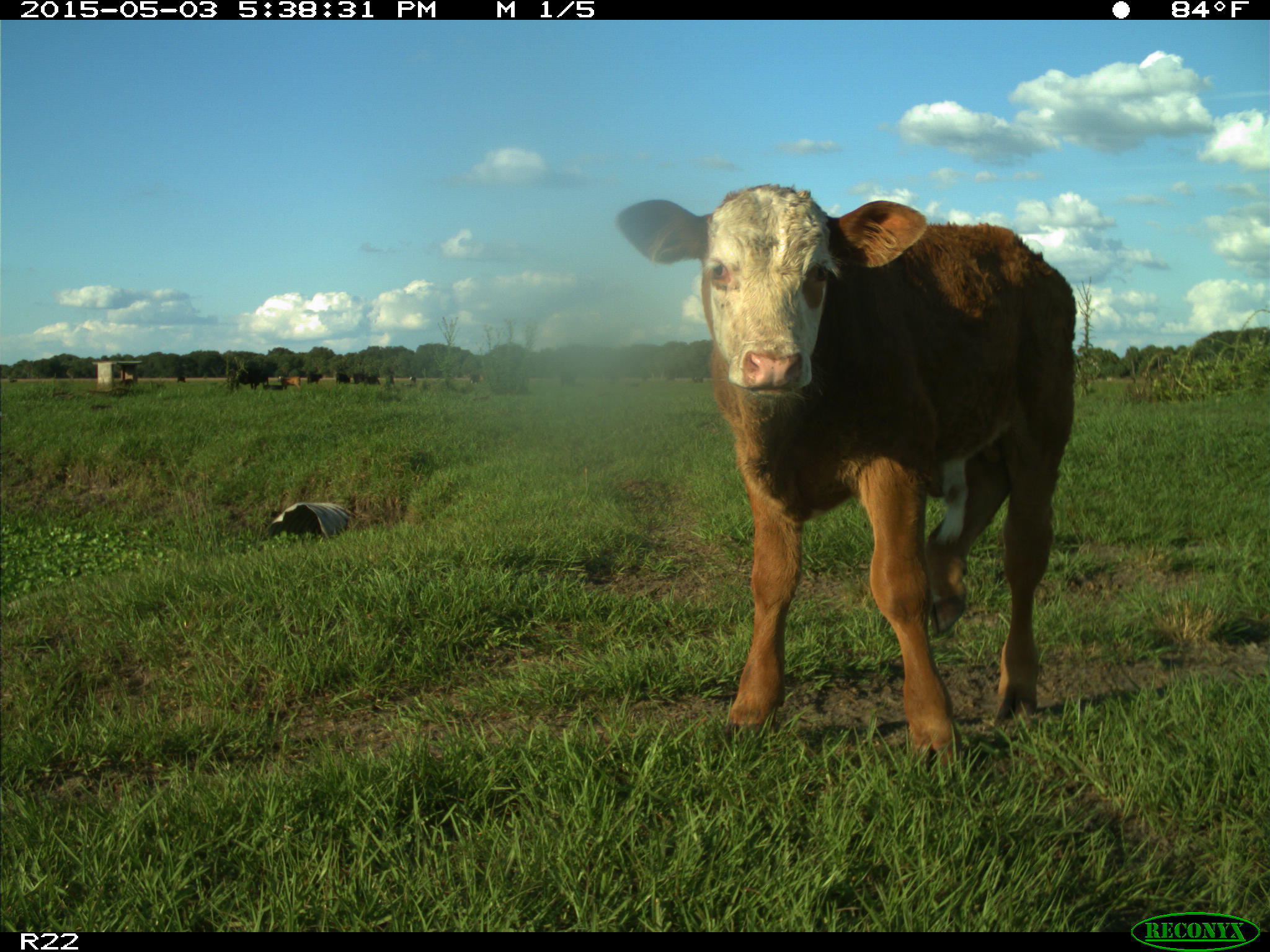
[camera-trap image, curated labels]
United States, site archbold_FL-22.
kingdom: Animalia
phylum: Chordata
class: Mammalia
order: Artiodactyla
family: Bovidae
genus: Bos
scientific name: Bos taurus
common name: domestic cow